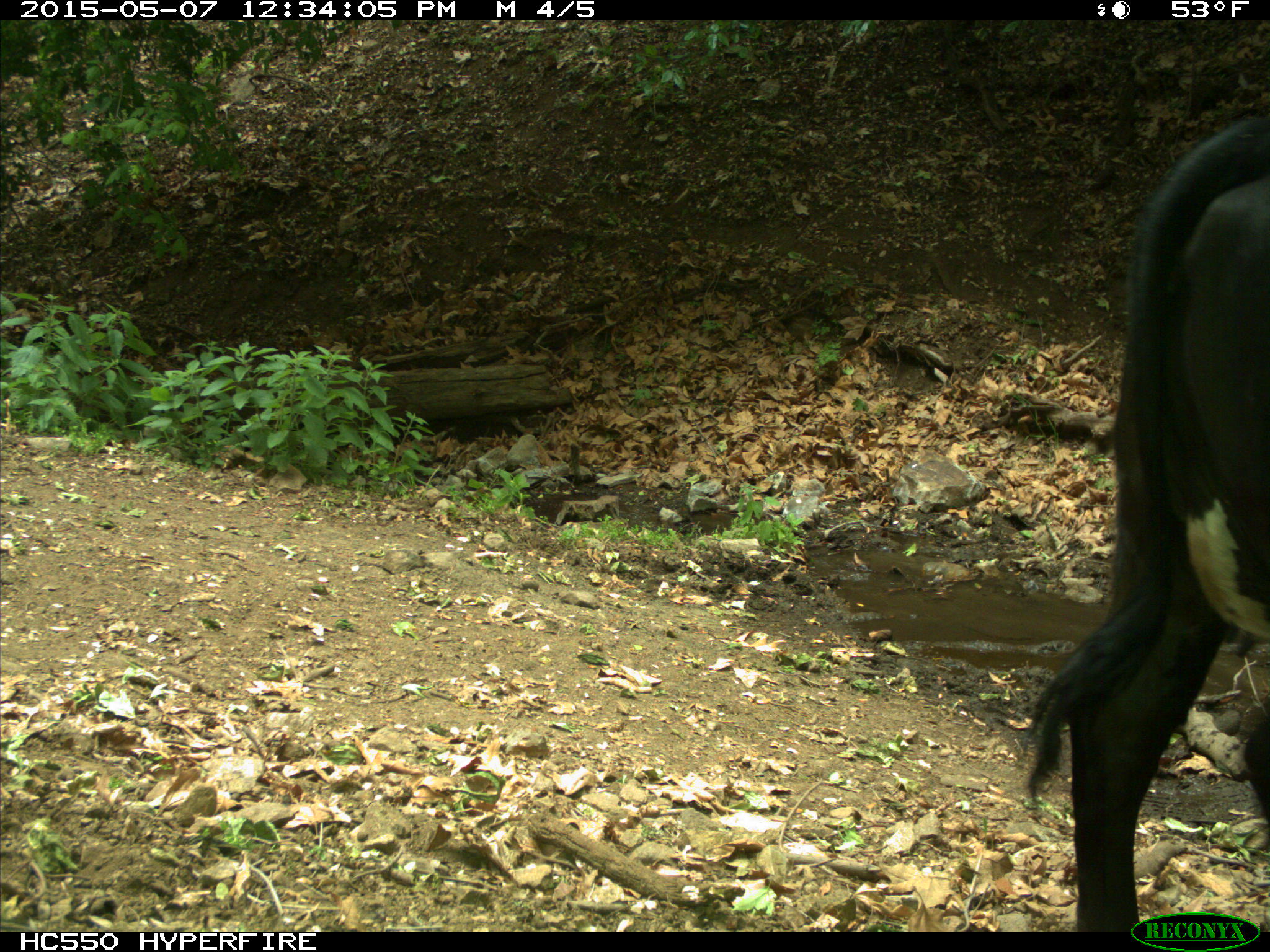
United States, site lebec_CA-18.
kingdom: Animalia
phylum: Chordata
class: Mammalia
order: Artiodactyla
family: Bovidae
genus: Bos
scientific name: Bos taurus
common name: domestic cow